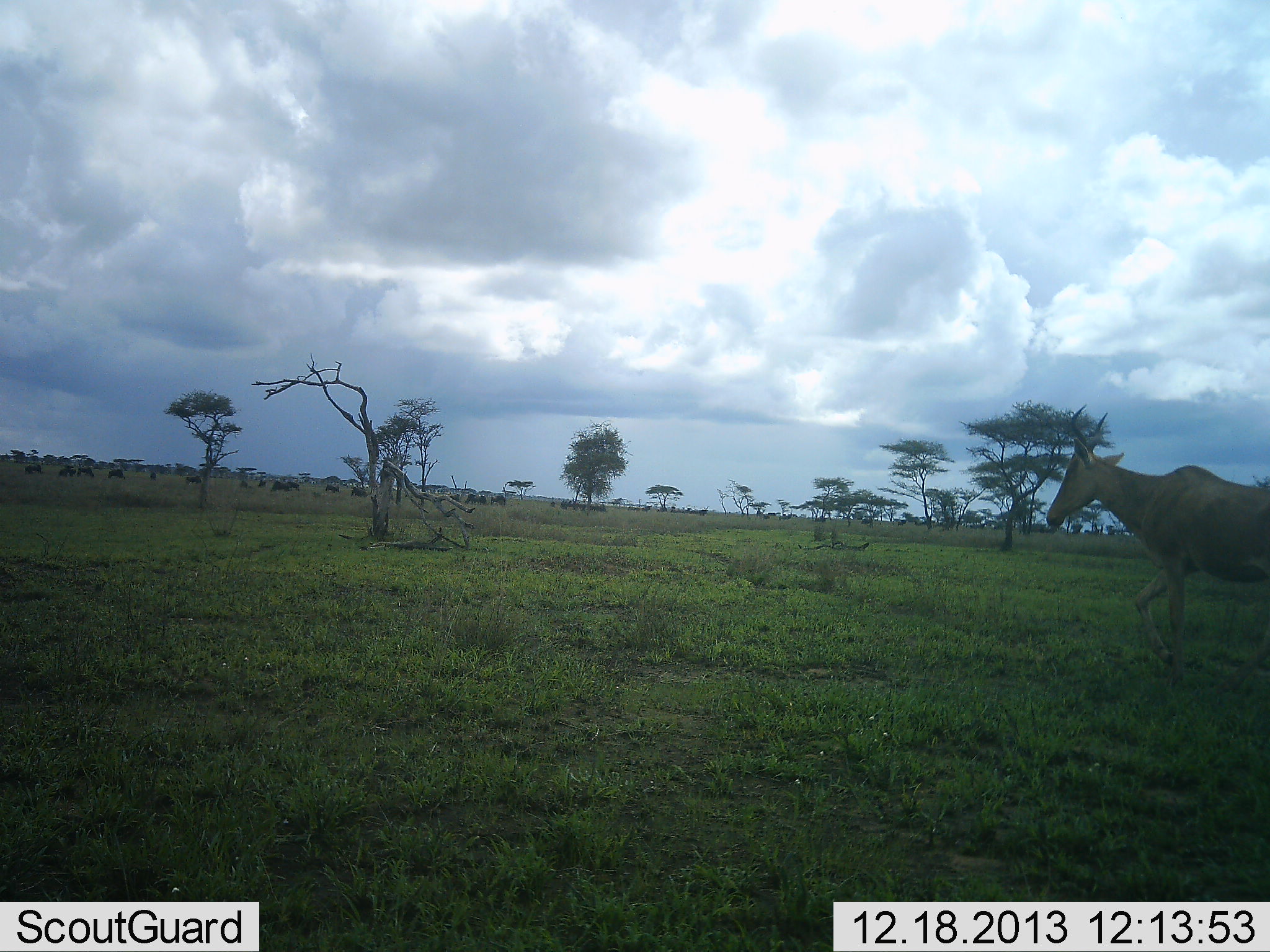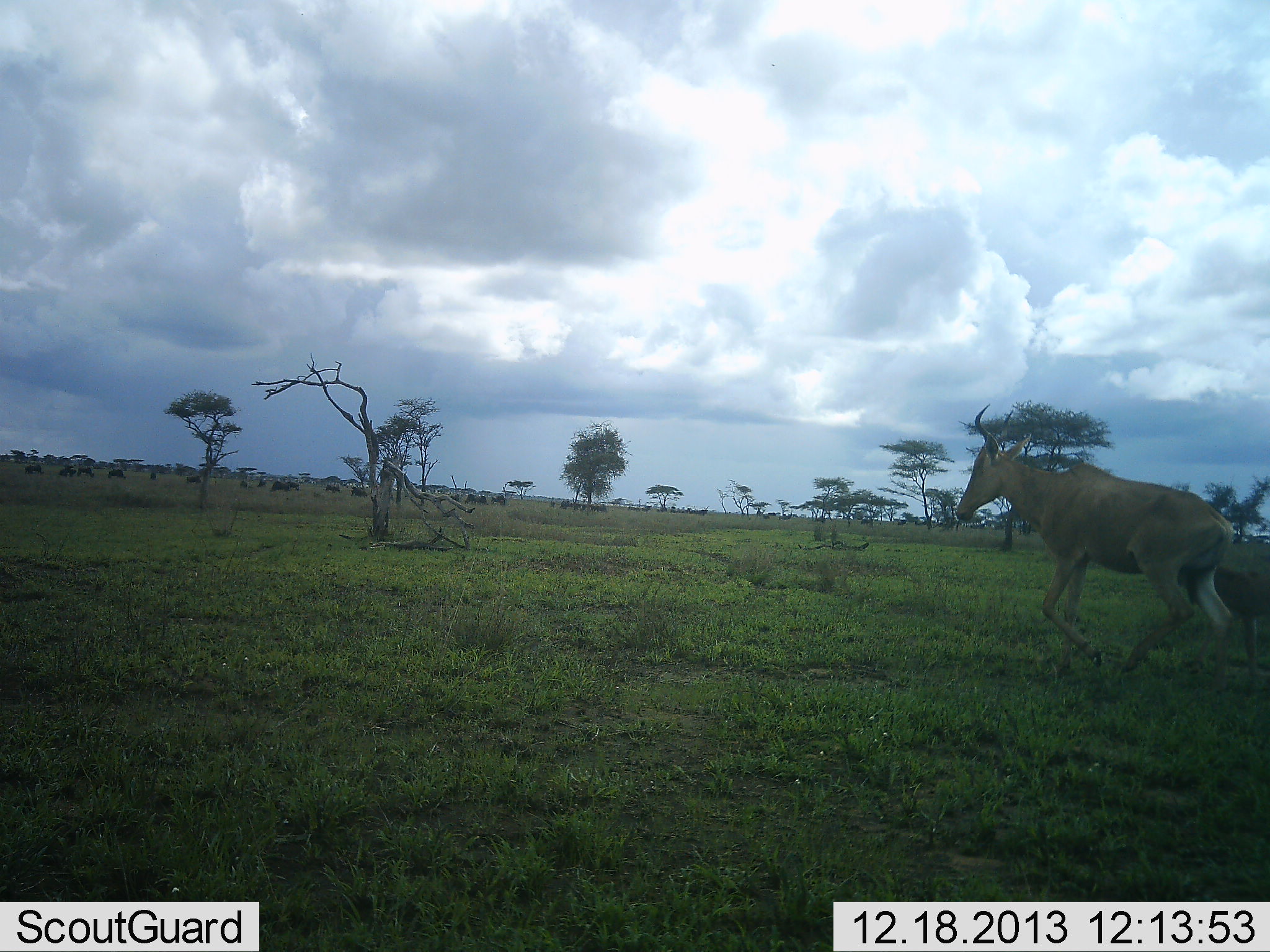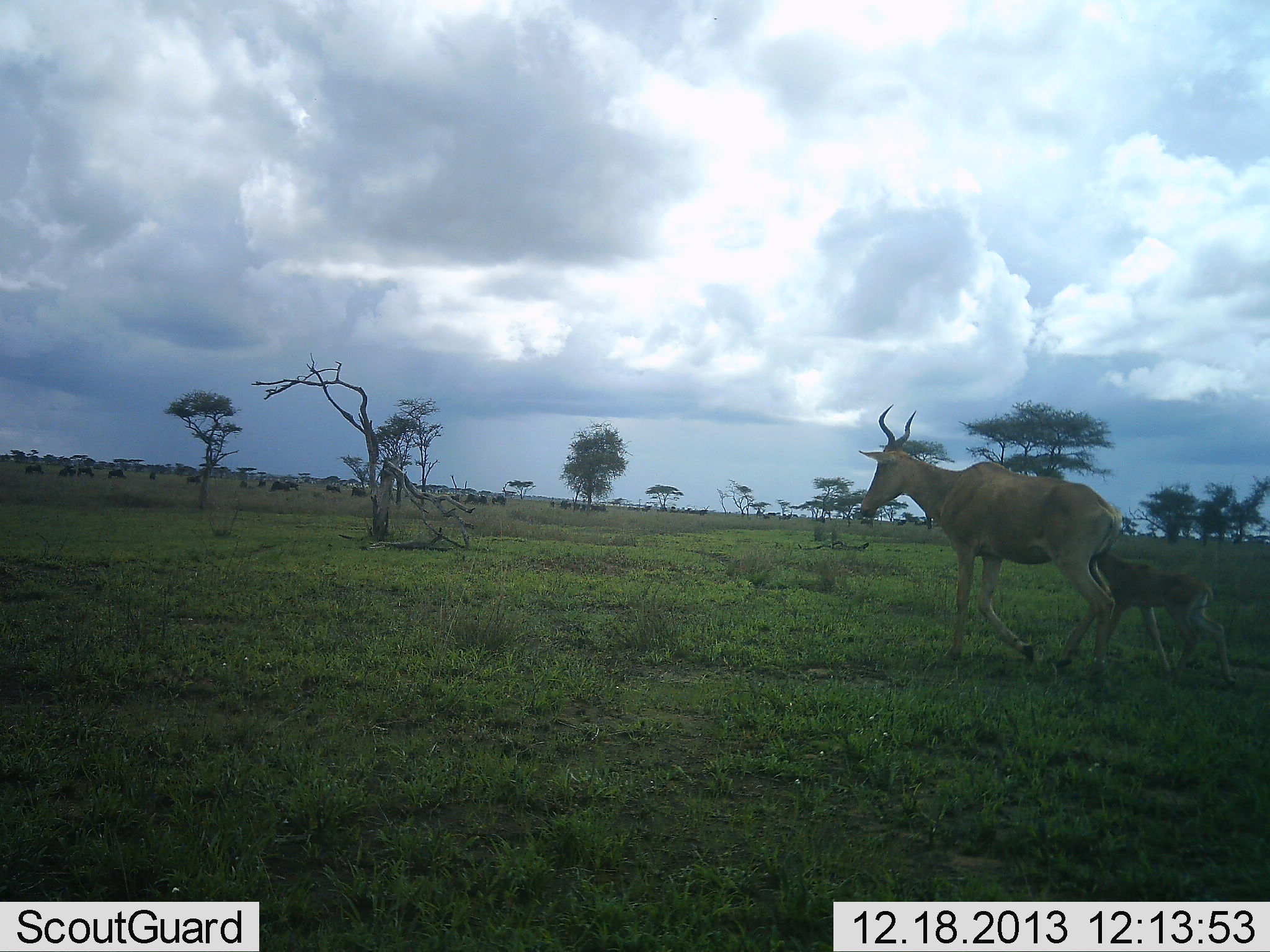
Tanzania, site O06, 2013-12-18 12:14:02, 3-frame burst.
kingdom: Animalia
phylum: Chordata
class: Mammalia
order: Artiodactyla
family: Bovidae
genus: Alcelaphus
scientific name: Alcelaphus buselaphus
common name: hartebeest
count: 2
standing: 0%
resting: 0%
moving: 100%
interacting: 0%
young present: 80%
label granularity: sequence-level